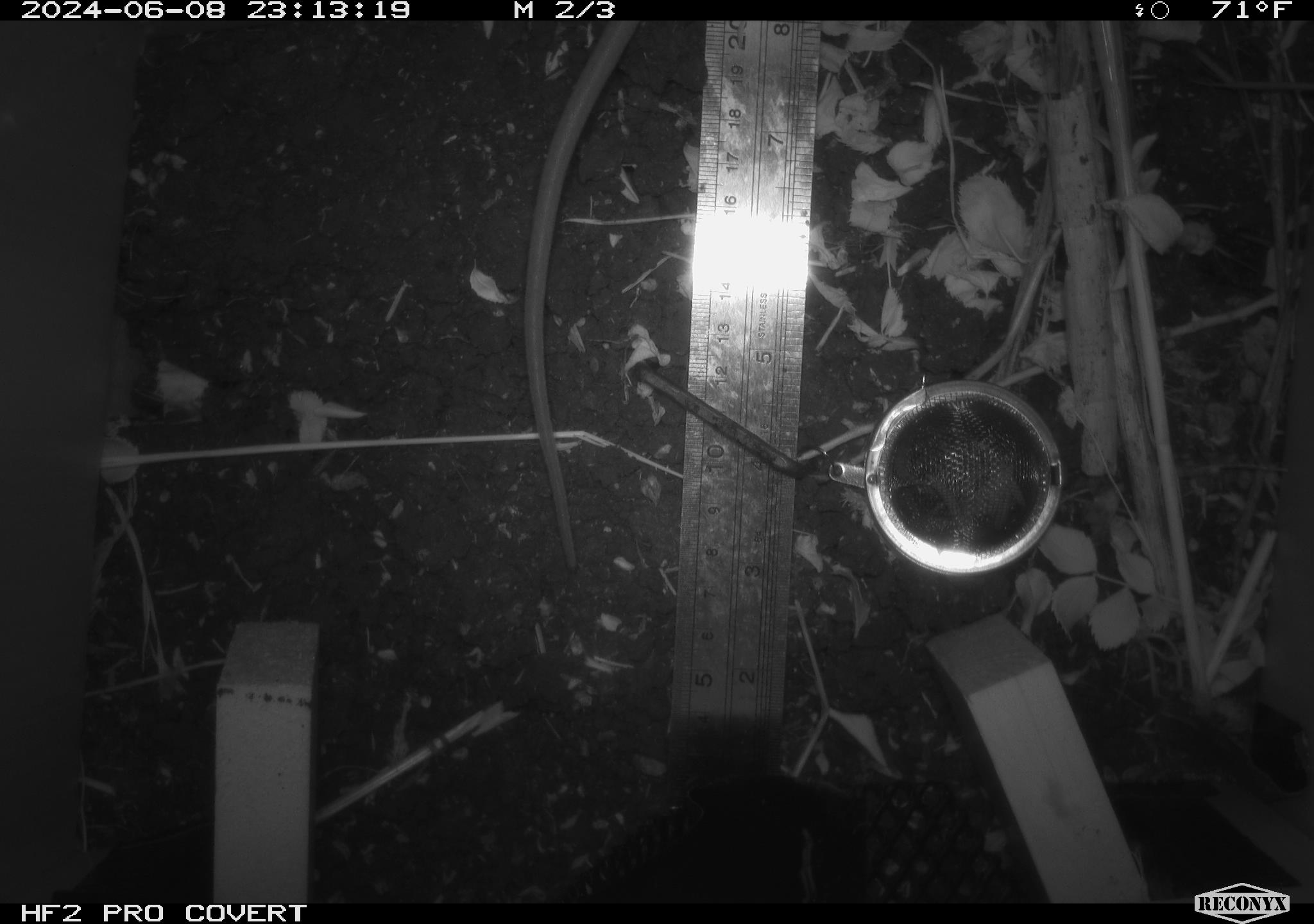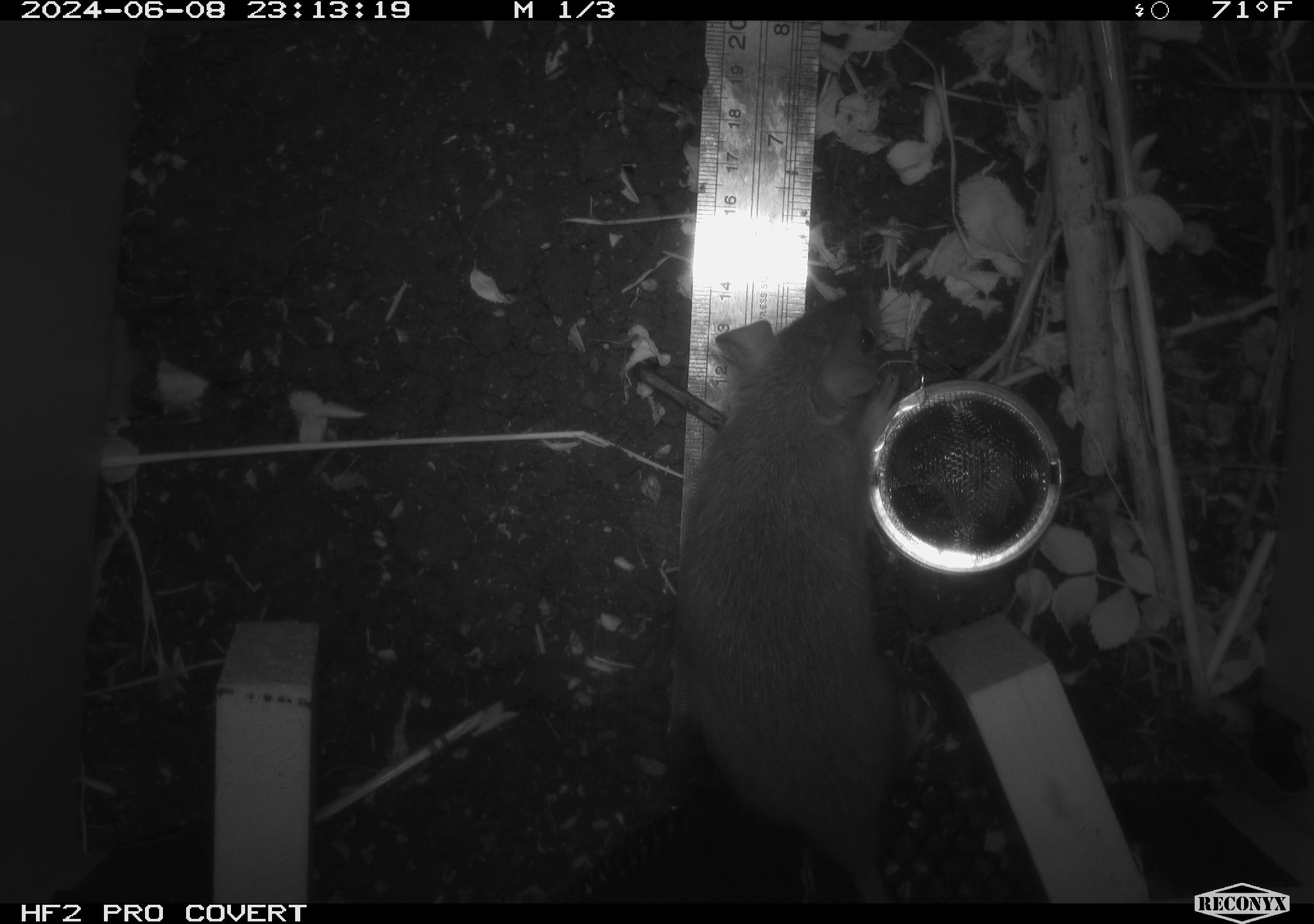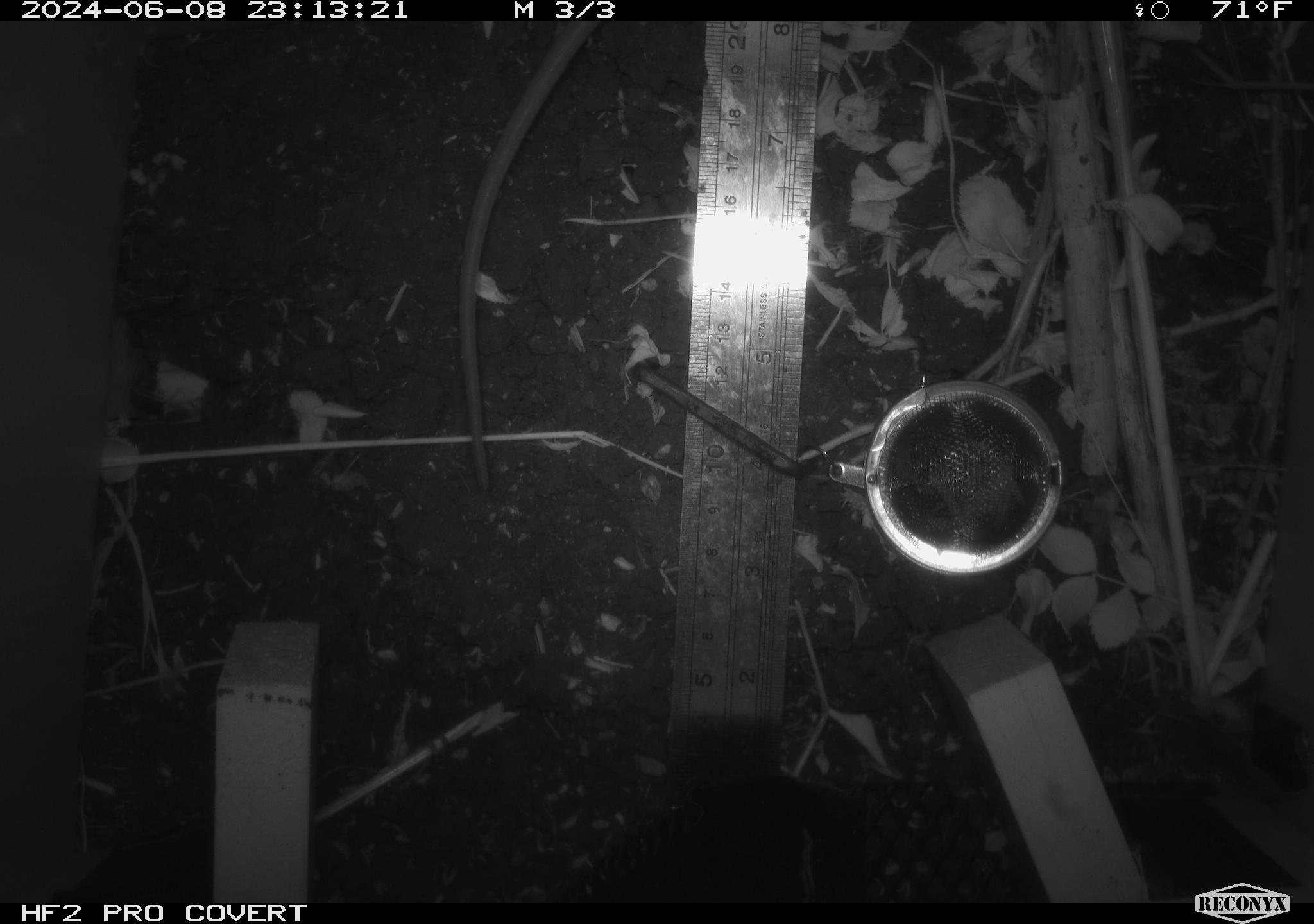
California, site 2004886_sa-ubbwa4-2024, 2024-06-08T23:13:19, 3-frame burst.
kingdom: Animalia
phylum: Chordata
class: Mammalia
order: Rodentia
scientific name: Rodentia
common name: woodrat or rat or mouse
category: woodrat or rat or mouse species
Woodrat or rat or mouse species (woodrat or rat or mouse) (Rodentia).